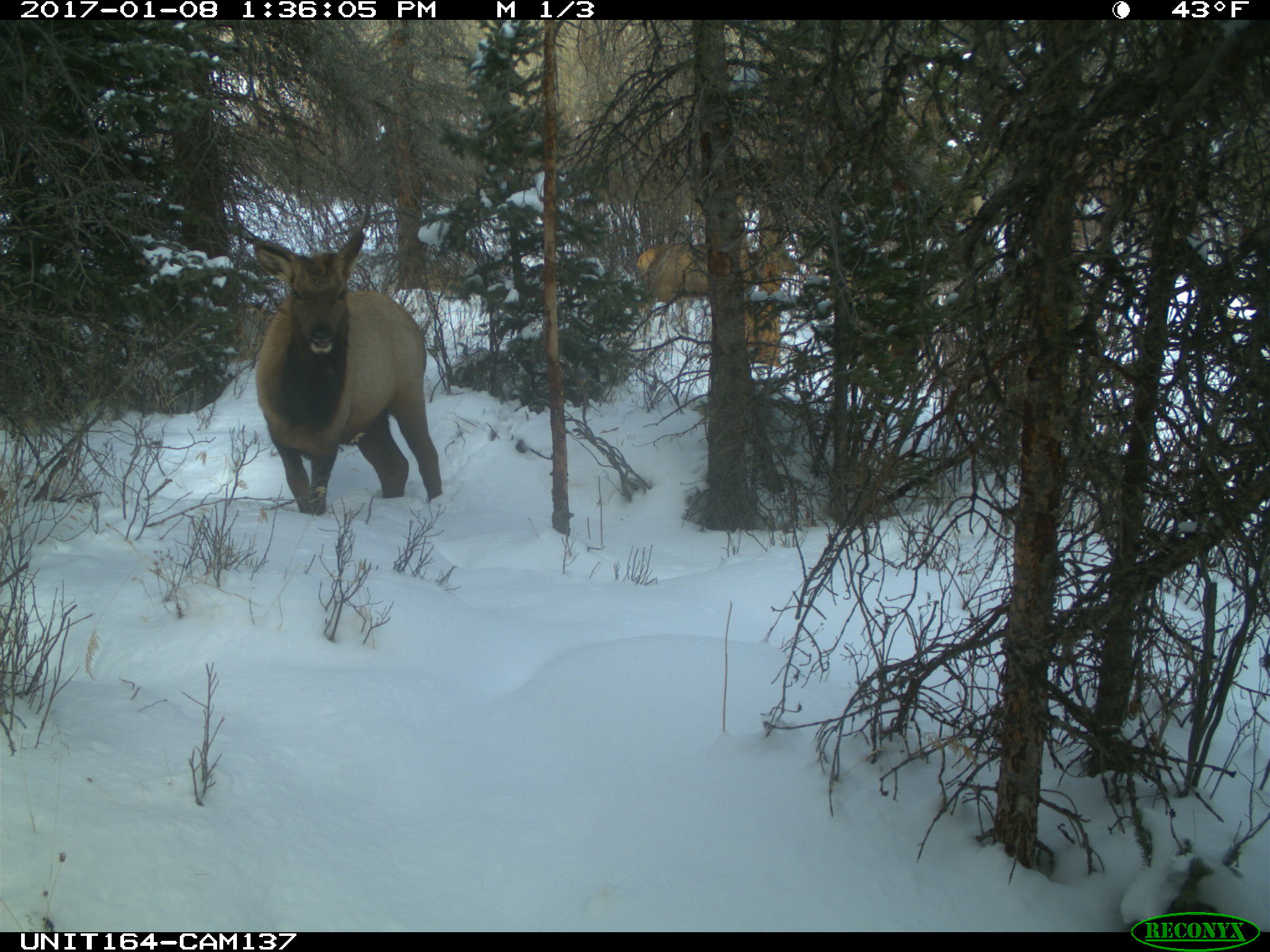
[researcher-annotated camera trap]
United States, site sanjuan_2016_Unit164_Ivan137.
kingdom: Animalia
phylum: Chordata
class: Mammalia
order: Artiodactyla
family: Cervidae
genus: Cervus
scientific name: Cervus elaphus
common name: red deer